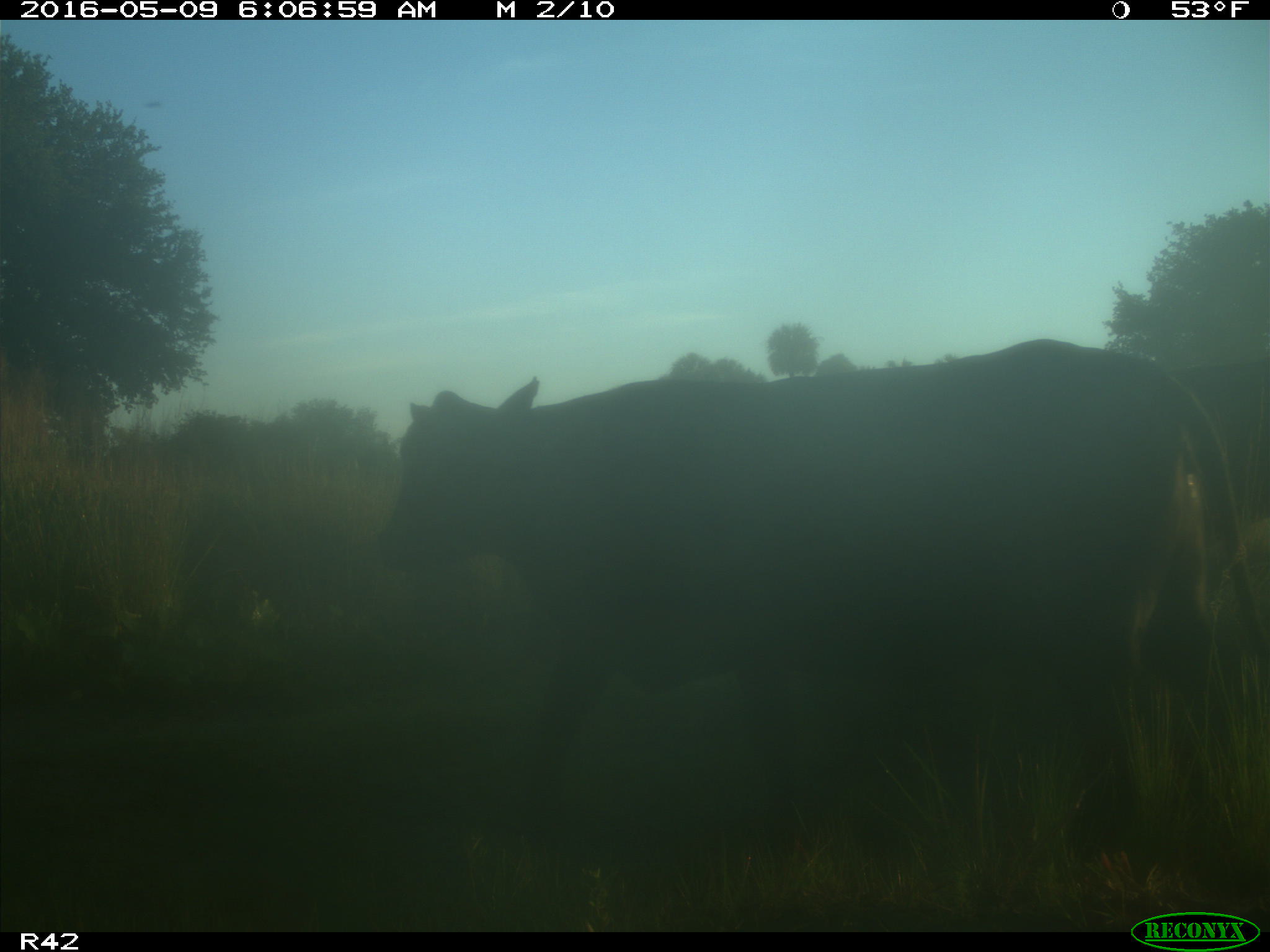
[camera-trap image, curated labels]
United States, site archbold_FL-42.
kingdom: Animalia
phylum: Chordata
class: Mammalia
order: Artiodactyla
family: Bovidae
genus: Bos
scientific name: Bos taurus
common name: domestic cow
Bos taurus (domestic cow).